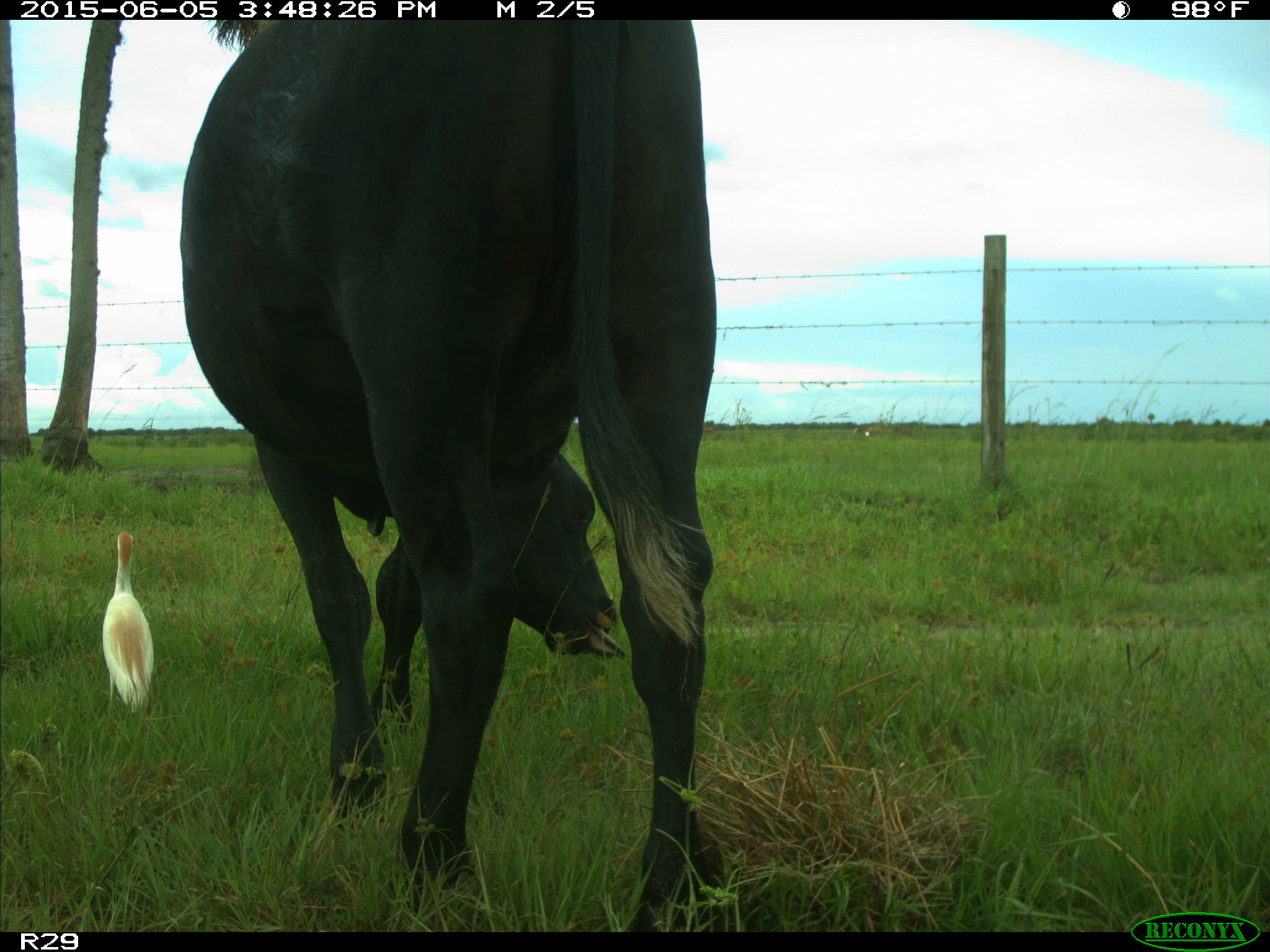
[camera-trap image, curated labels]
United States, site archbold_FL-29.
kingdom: Animalia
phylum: Chordata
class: Mammalia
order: Artiodactyla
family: Bovidae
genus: Bos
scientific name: Bos taurus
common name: domestic cow